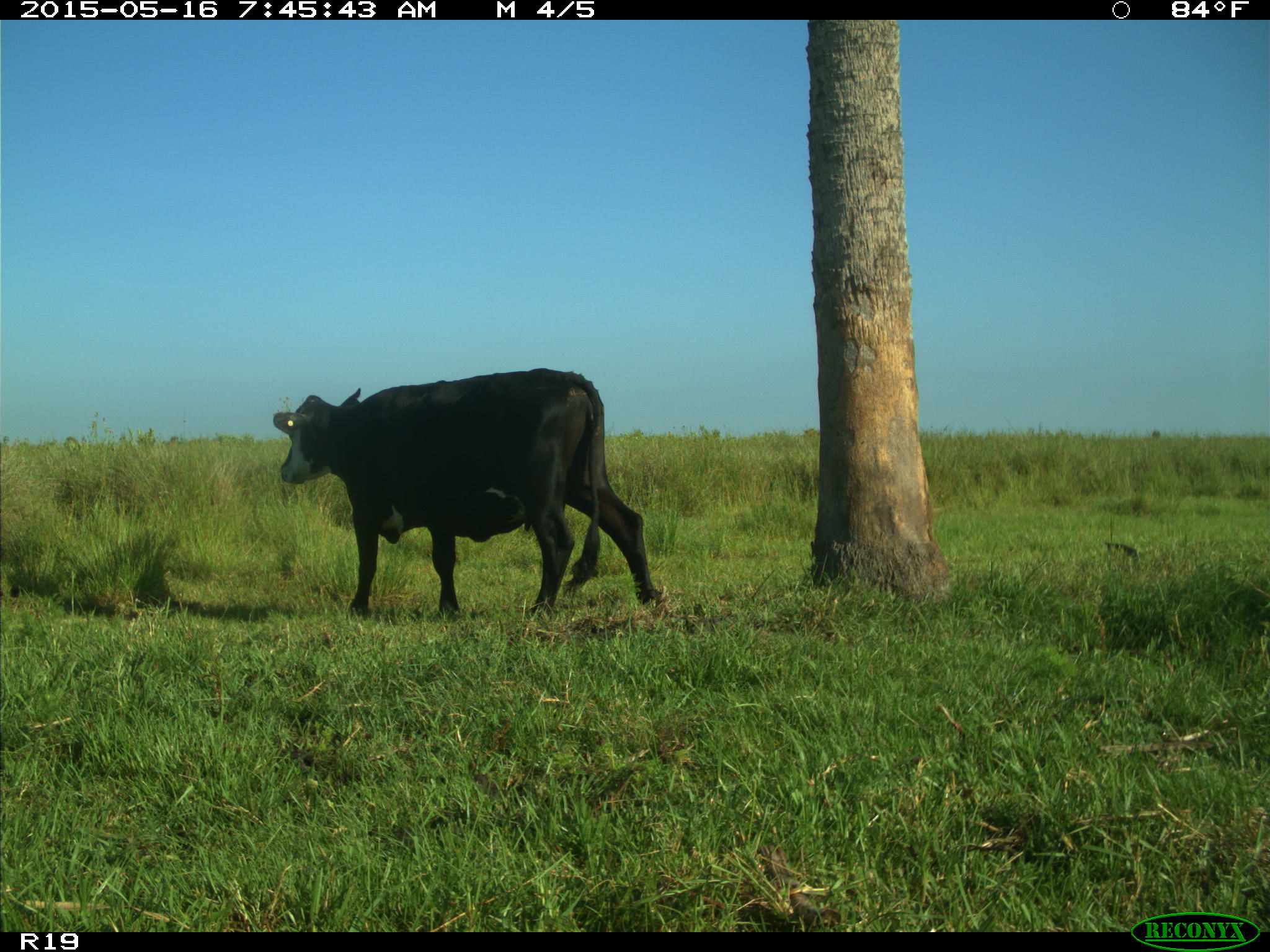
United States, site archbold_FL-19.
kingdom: Animalia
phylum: Chordata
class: Mammalia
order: Artiodactyla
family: Bovidae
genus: Bos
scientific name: Bos taurus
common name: domestic cow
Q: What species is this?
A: Bos taurus (domestic cow).